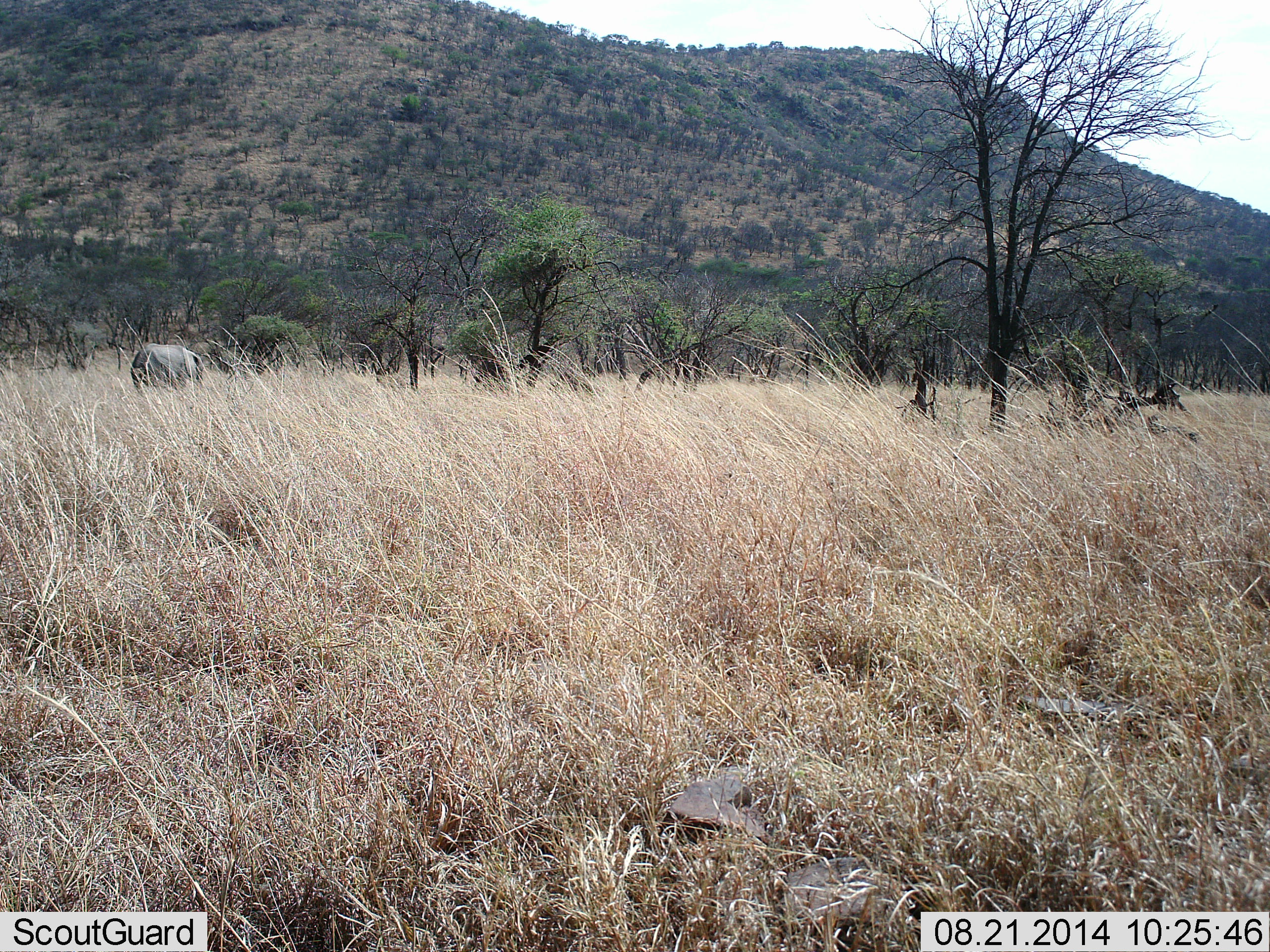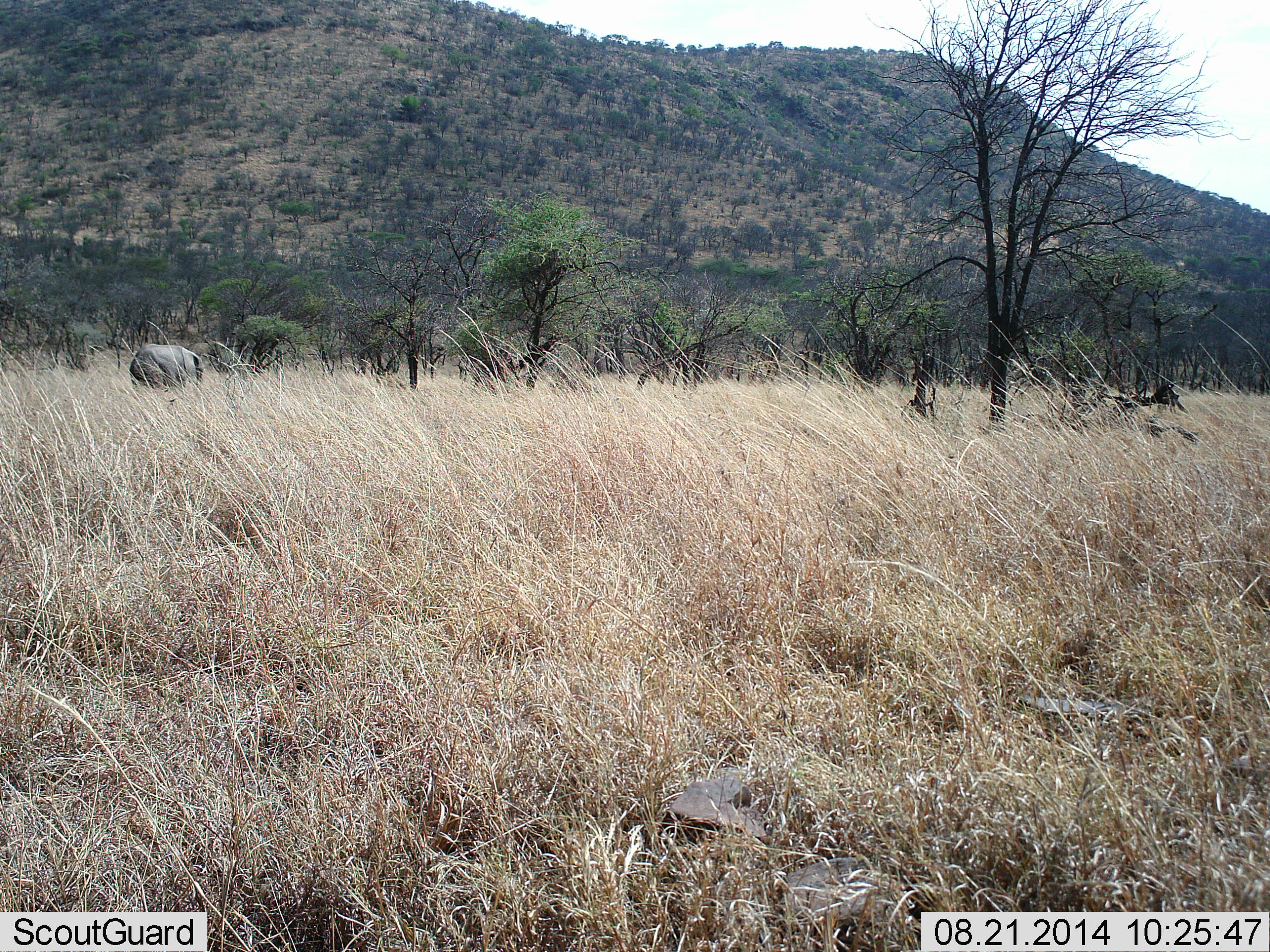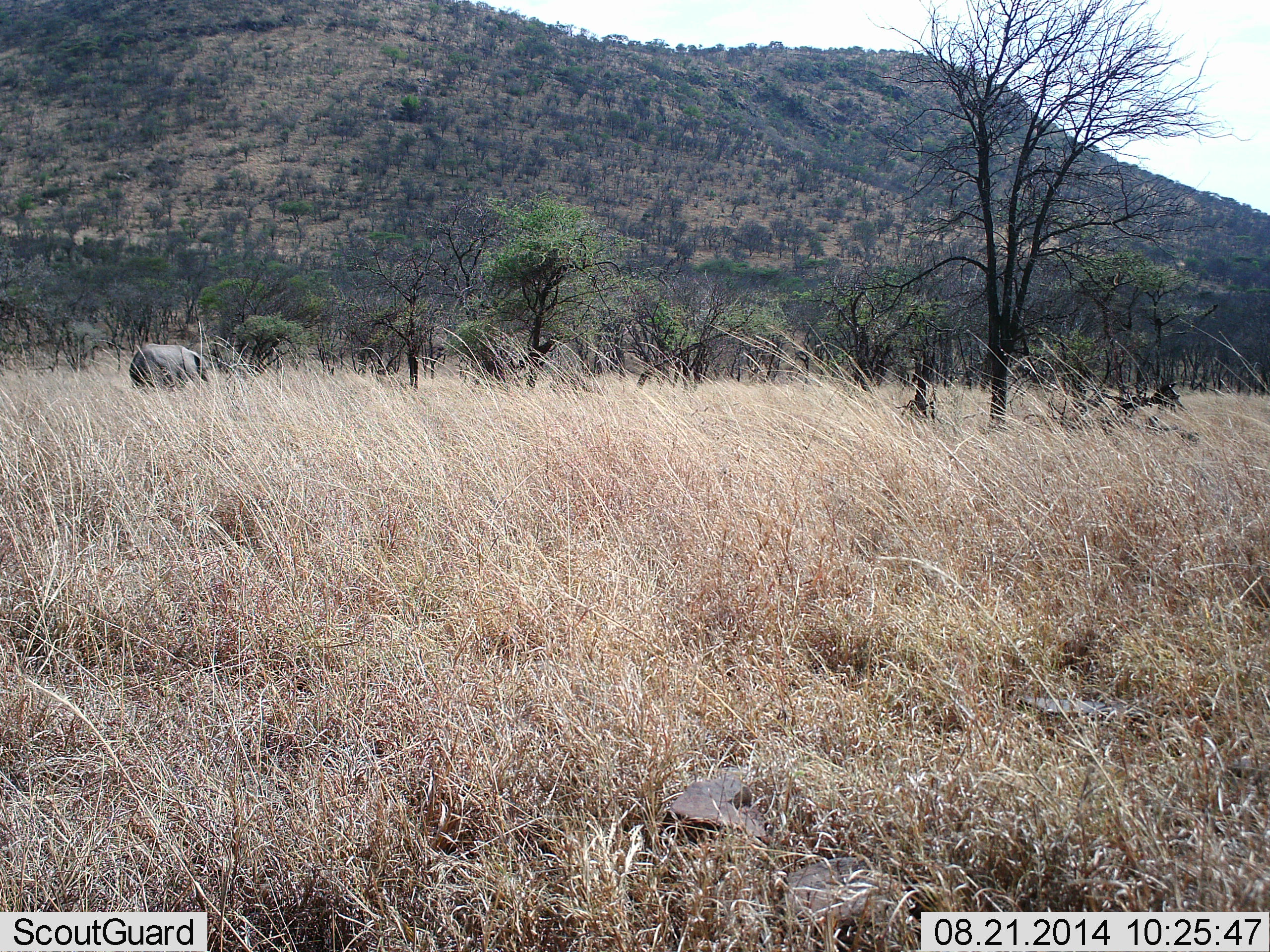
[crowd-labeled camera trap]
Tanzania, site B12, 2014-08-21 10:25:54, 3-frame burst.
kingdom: Animalia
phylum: Chordata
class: Mammalia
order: Proboscidea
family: Elephantidae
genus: Loxodonta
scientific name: Loxodonta africana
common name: african bush elephant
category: elephant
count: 1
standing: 90%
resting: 0%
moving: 10%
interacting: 0%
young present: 20%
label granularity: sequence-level